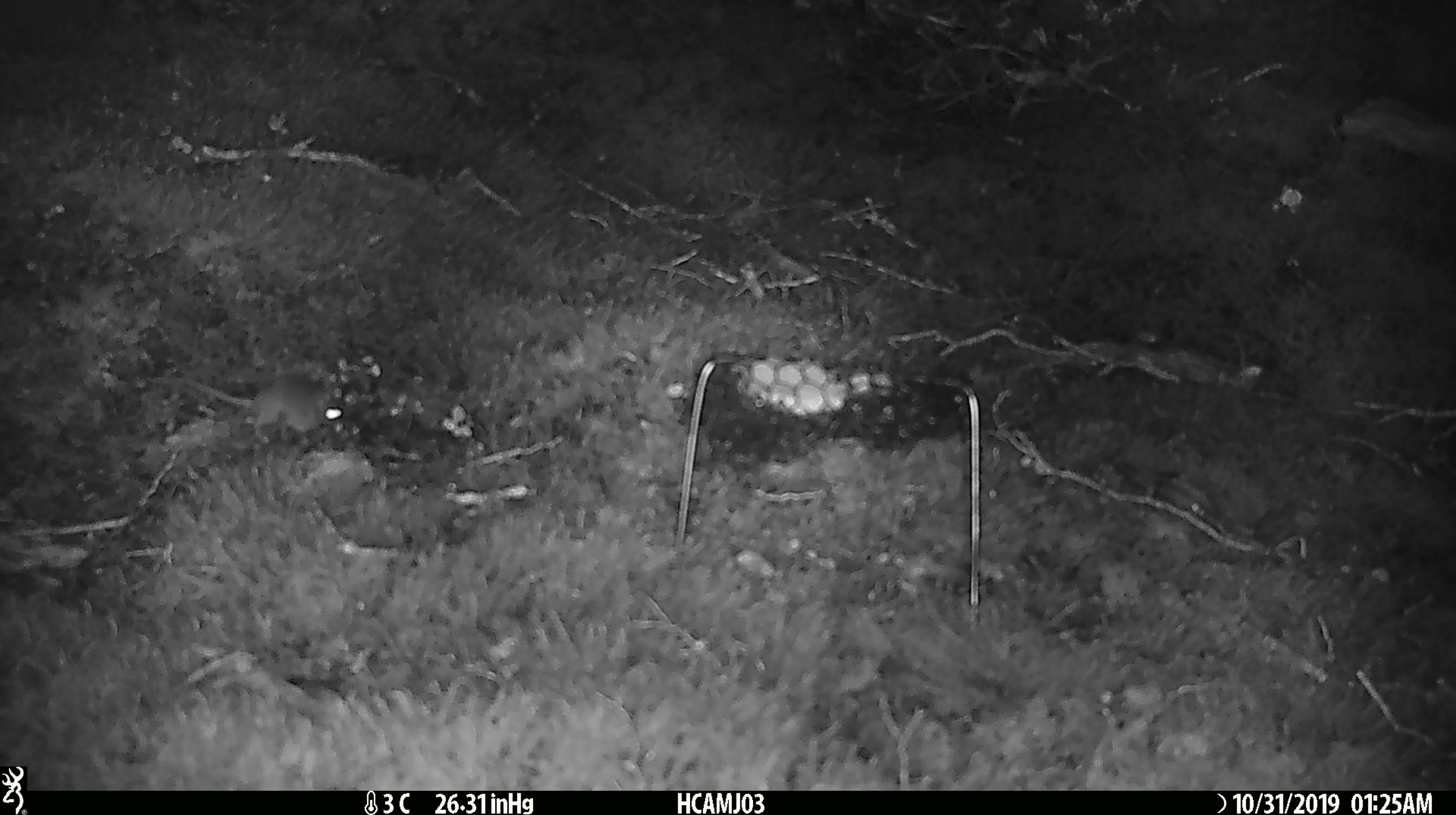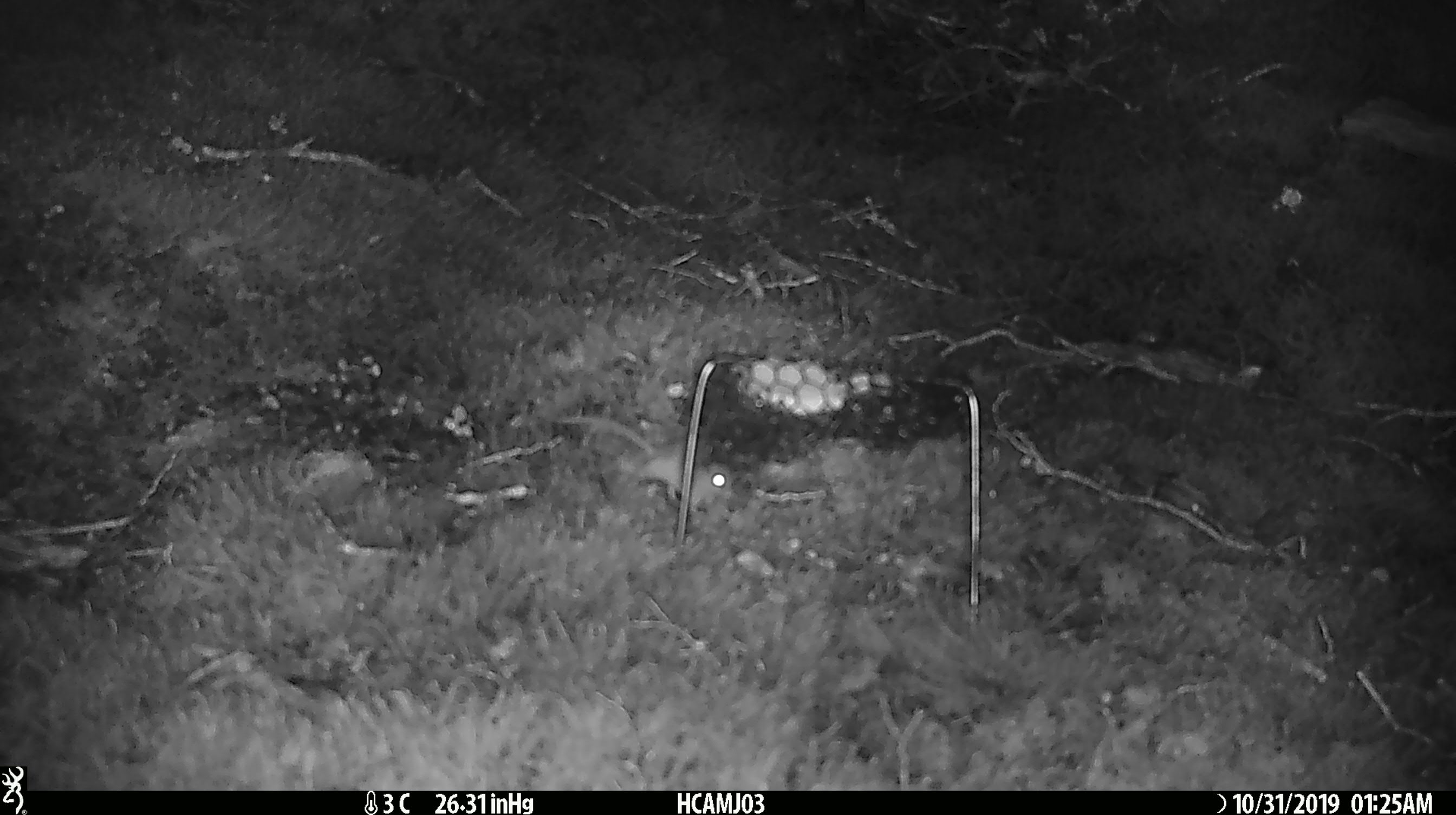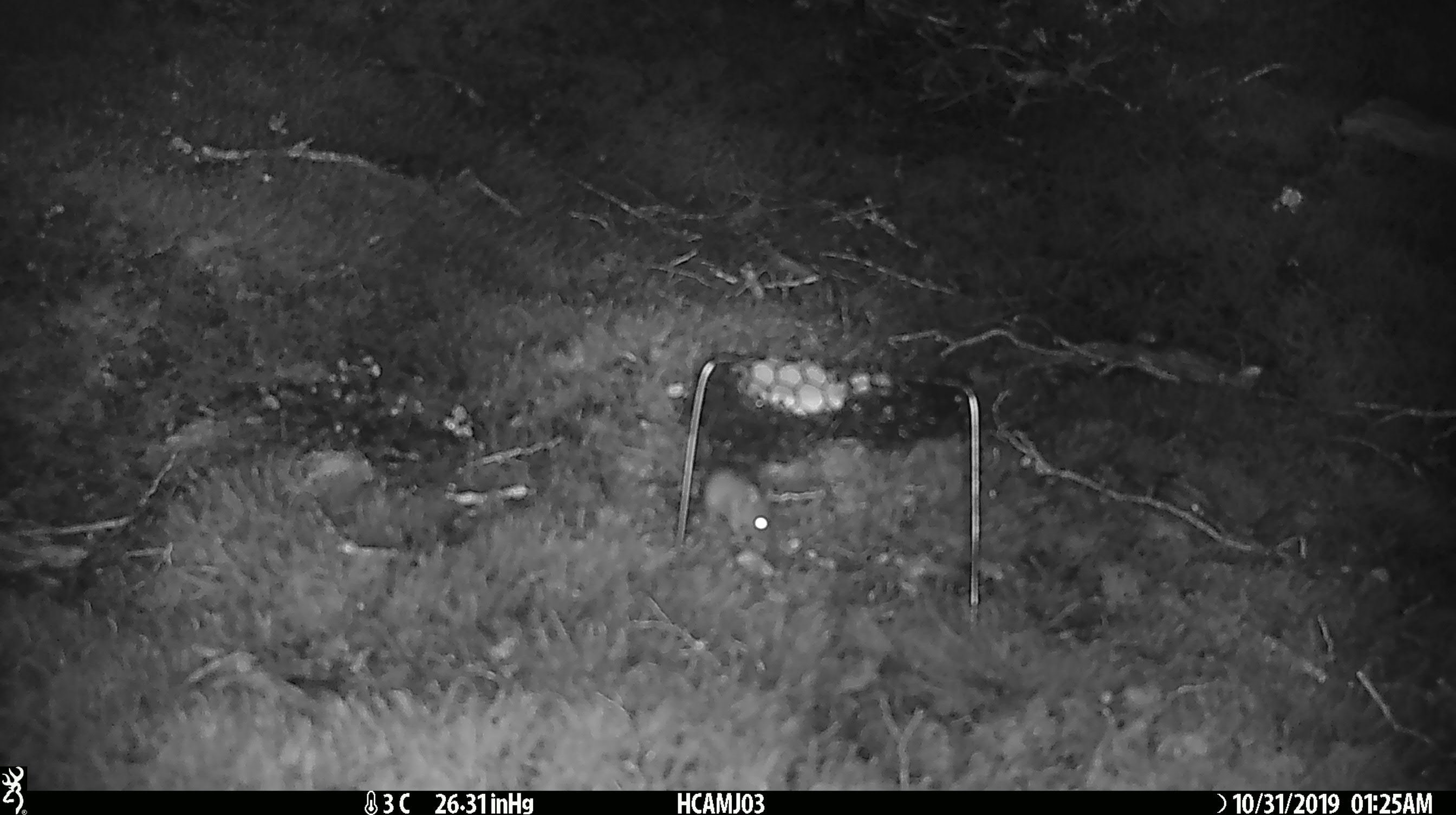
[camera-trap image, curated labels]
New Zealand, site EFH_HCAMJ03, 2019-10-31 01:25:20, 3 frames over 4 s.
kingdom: Animalia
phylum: Chordata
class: Mammalia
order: Rodentia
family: Muridae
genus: Mus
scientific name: Mus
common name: mouse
Mouse (Mus).